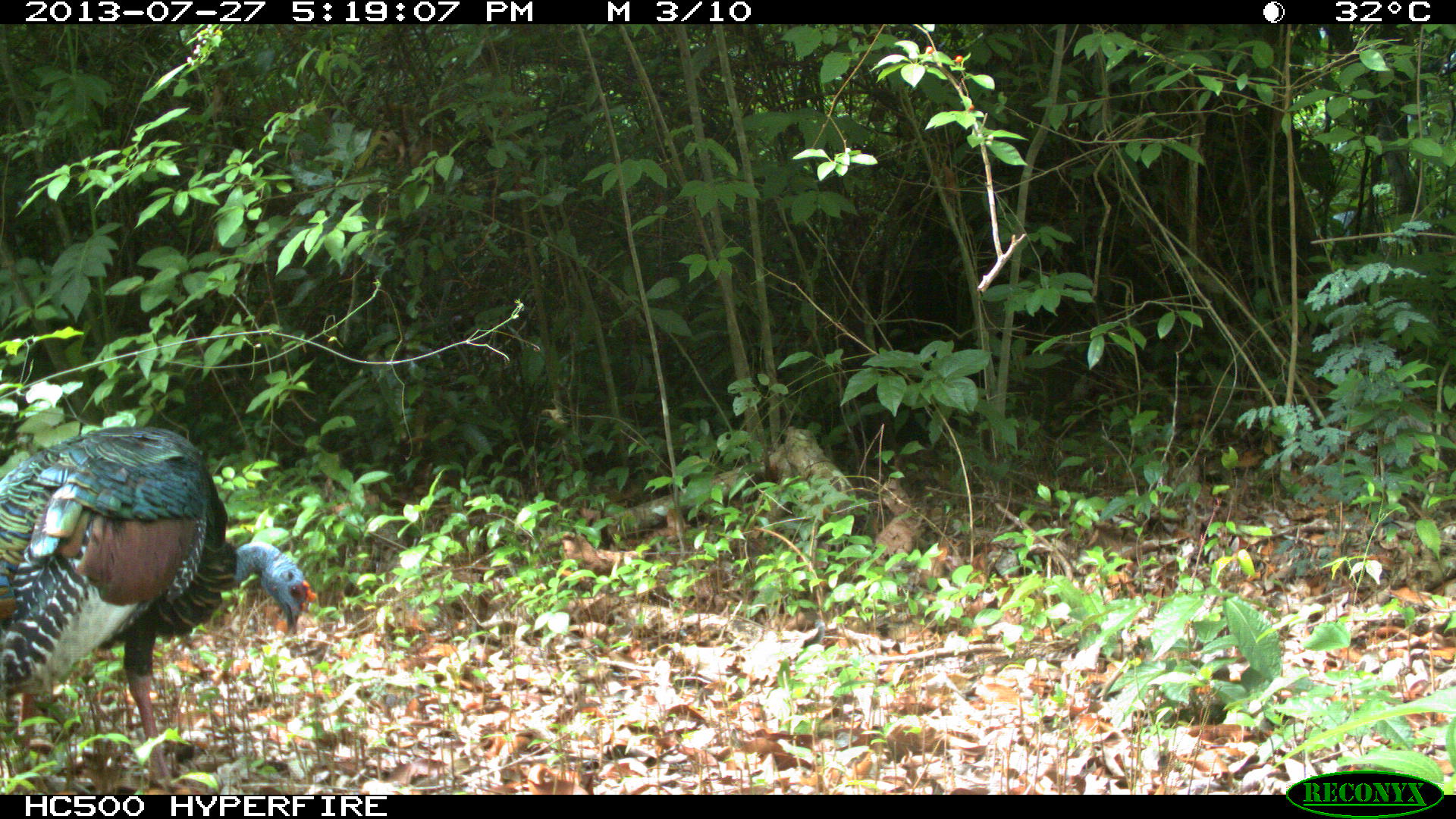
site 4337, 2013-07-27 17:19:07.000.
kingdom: Animalia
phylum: Chordata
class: Aves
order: Galliformes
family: Phasianidae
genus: Meleagris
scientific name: Meleagris ocellata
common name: ocellated turkey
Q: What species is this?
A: Meleagris ocellata (ocellated turkey).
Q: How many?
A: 1.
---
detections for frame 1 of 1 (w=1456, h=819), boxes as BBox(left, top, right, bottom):
meleagris ocellata: BBox(0, 424, 318, 794)